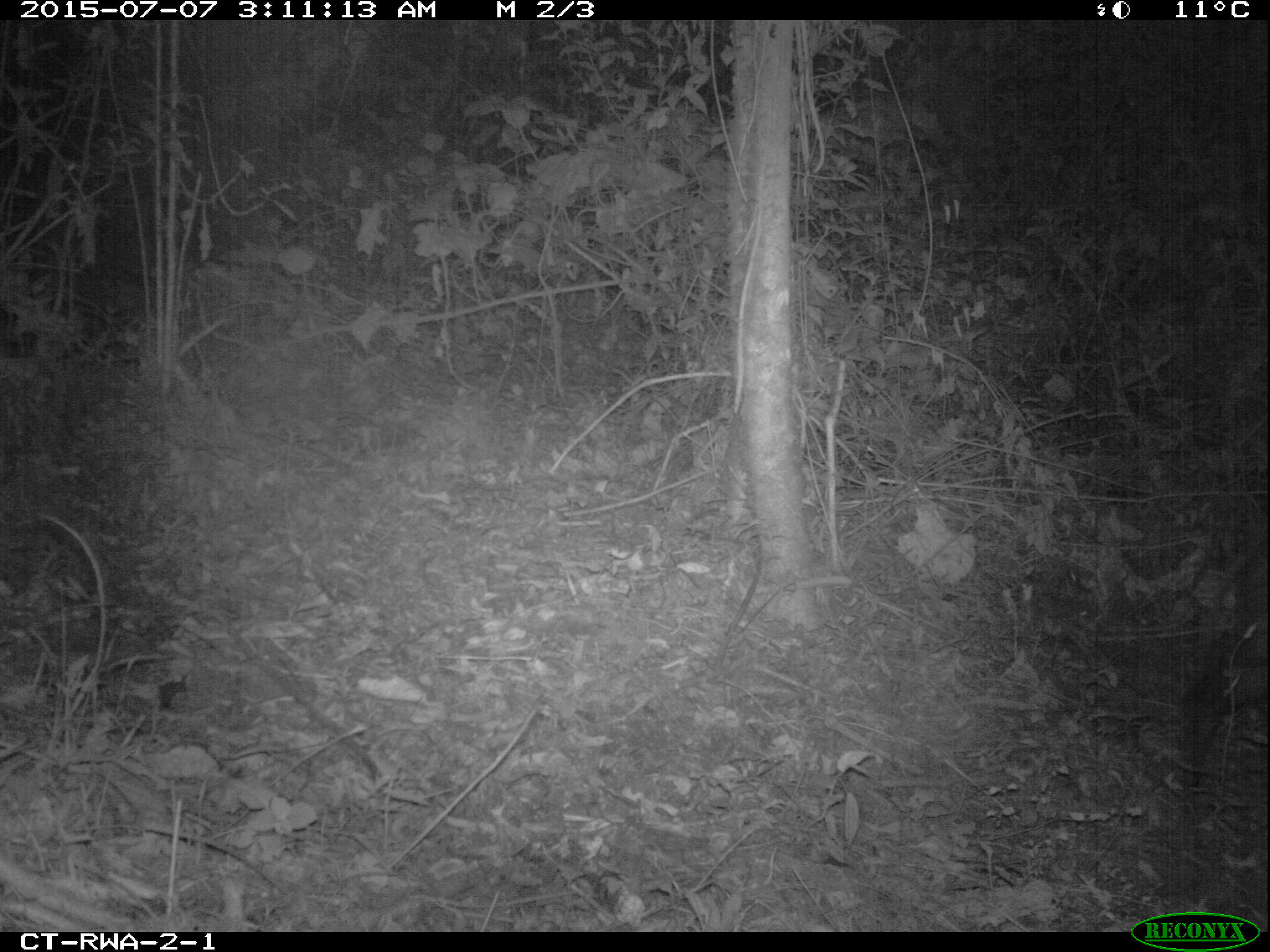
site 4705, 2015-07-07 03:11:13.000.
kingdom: Animalia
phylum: Chordata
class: Mammalia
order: Artiodactyla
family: Suidae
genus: Potamochoerus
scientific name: Potamochoerus larvatus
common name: bushpig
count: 1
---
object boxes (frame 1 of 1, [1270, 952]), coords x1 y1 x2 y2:
potamochoerus larvatus: 1186 544 1270 784